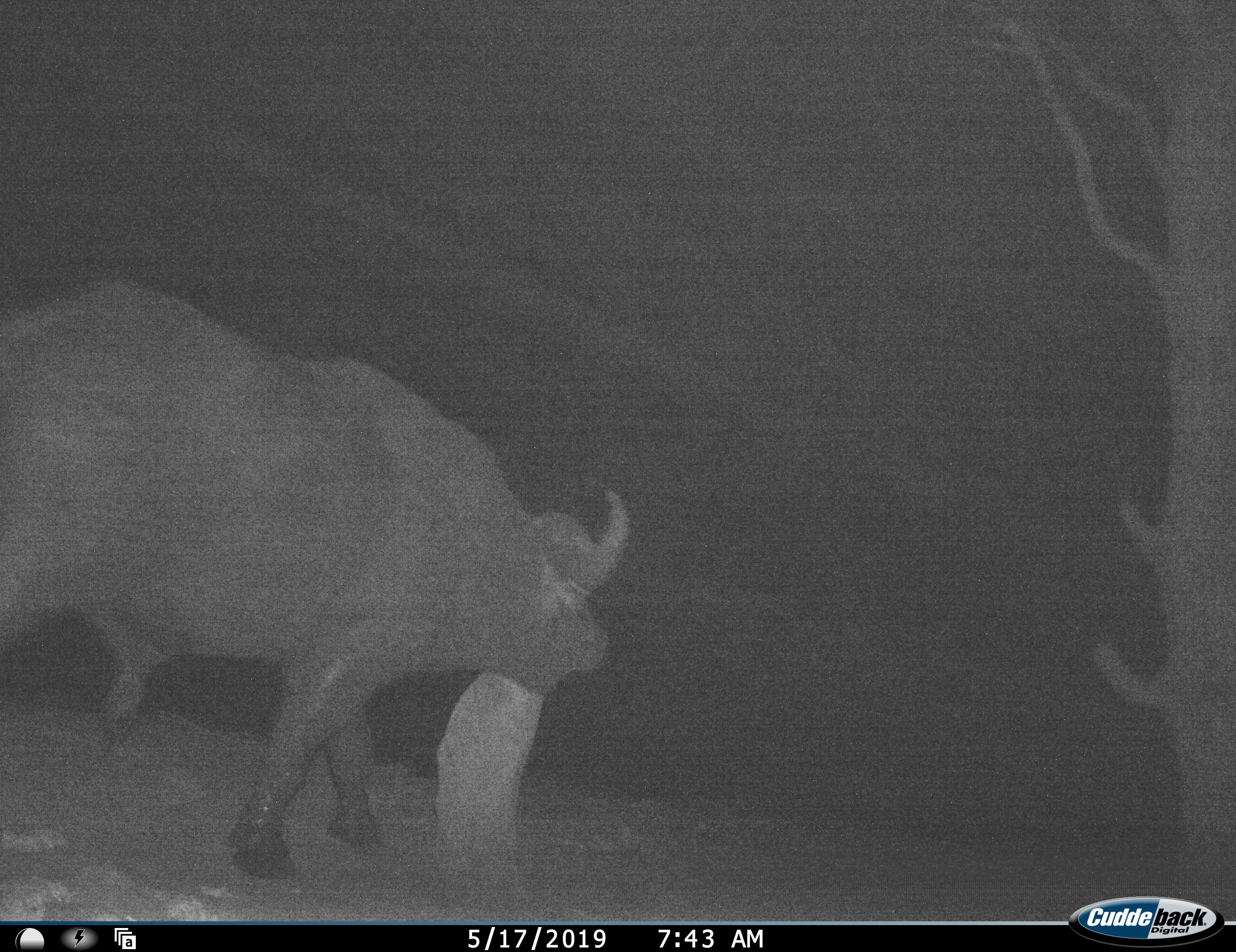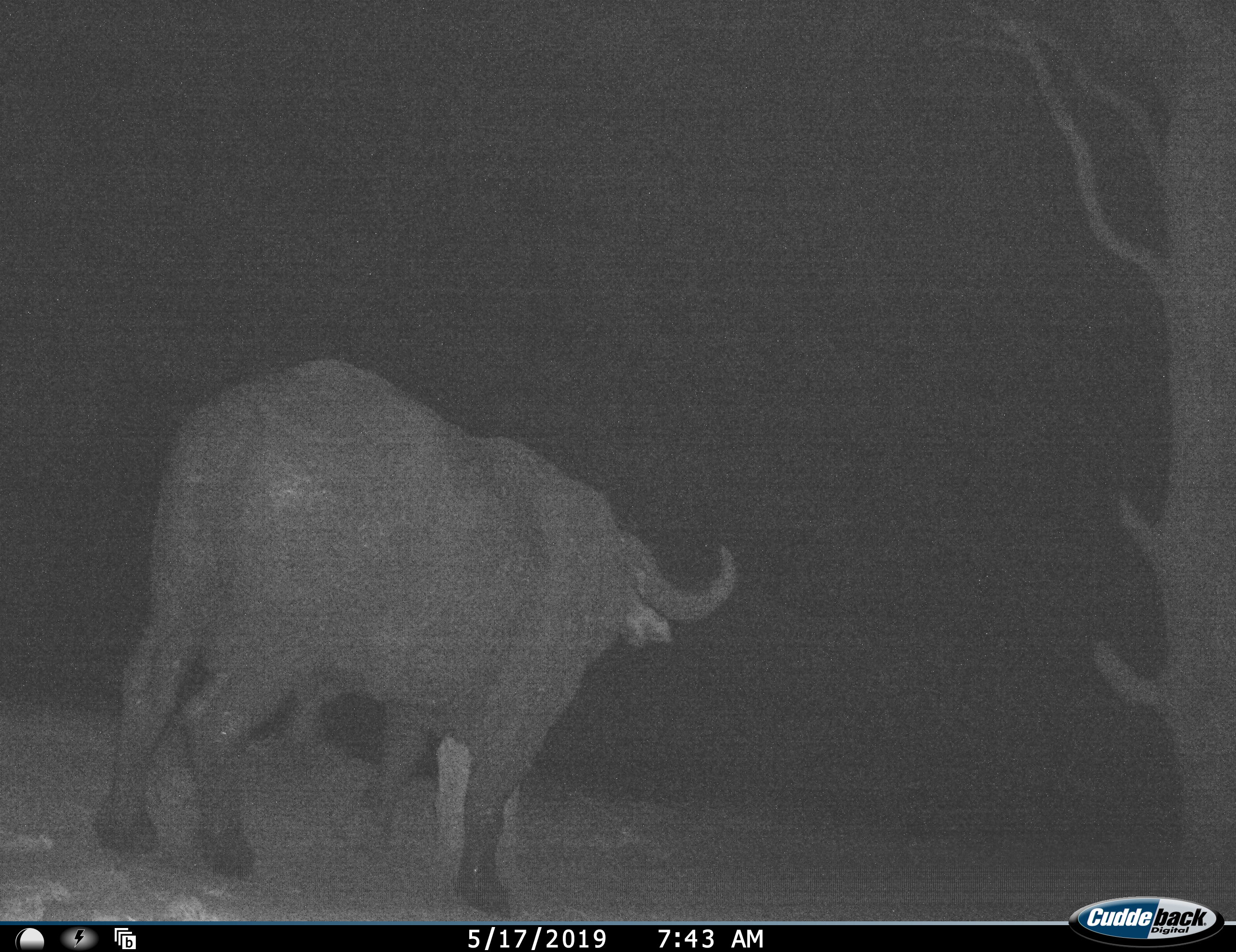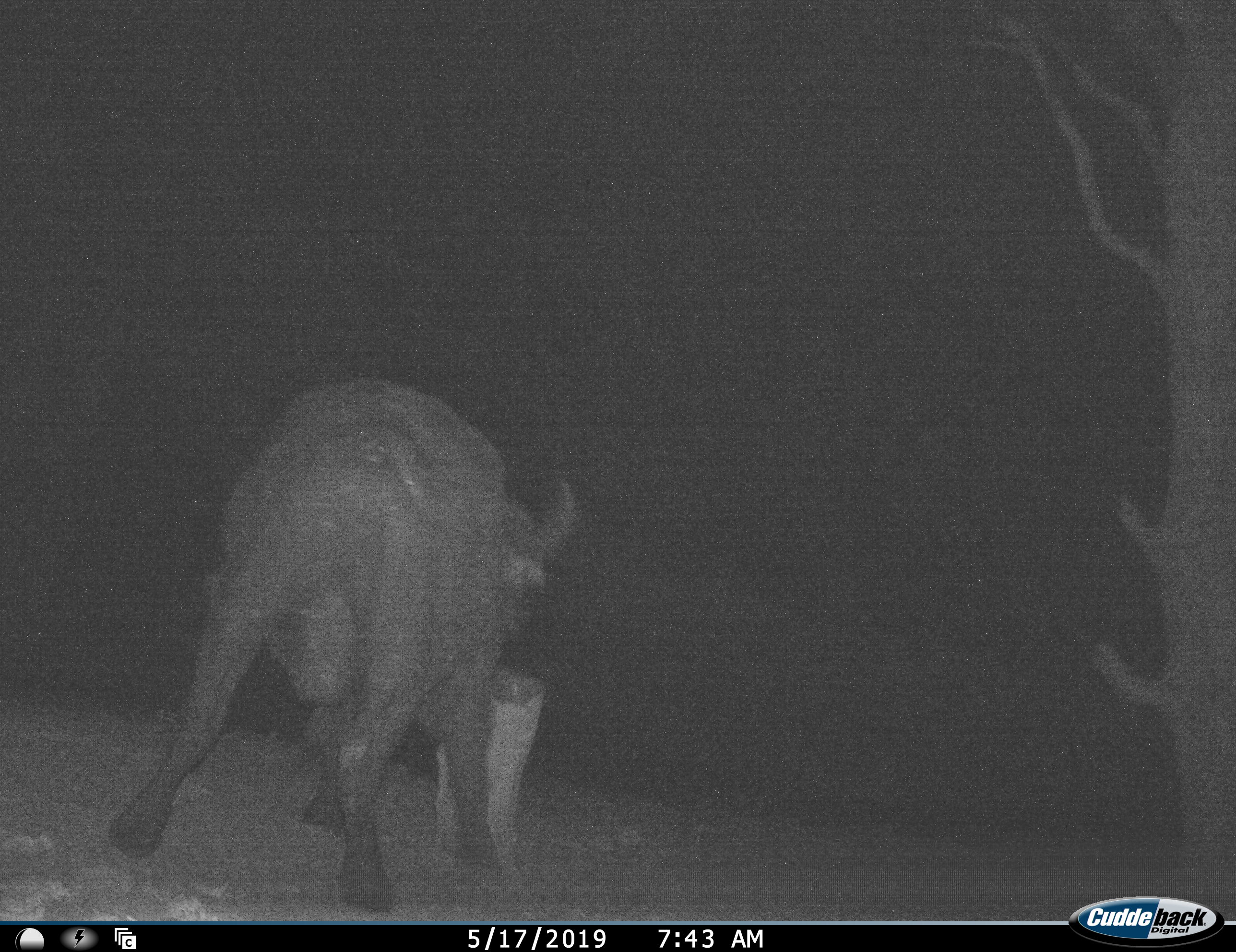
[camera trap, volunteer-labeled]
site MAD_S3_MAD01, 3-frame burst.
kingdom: Animalia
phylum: Chordata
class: Mammalia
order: Artiodactyla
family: Bovidae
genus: Syncerus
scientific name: Syncerus caffer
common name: african buffalo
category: buffalo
Buffalo (african buffalo) (Syncerus caffer), count 1. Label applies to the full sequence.